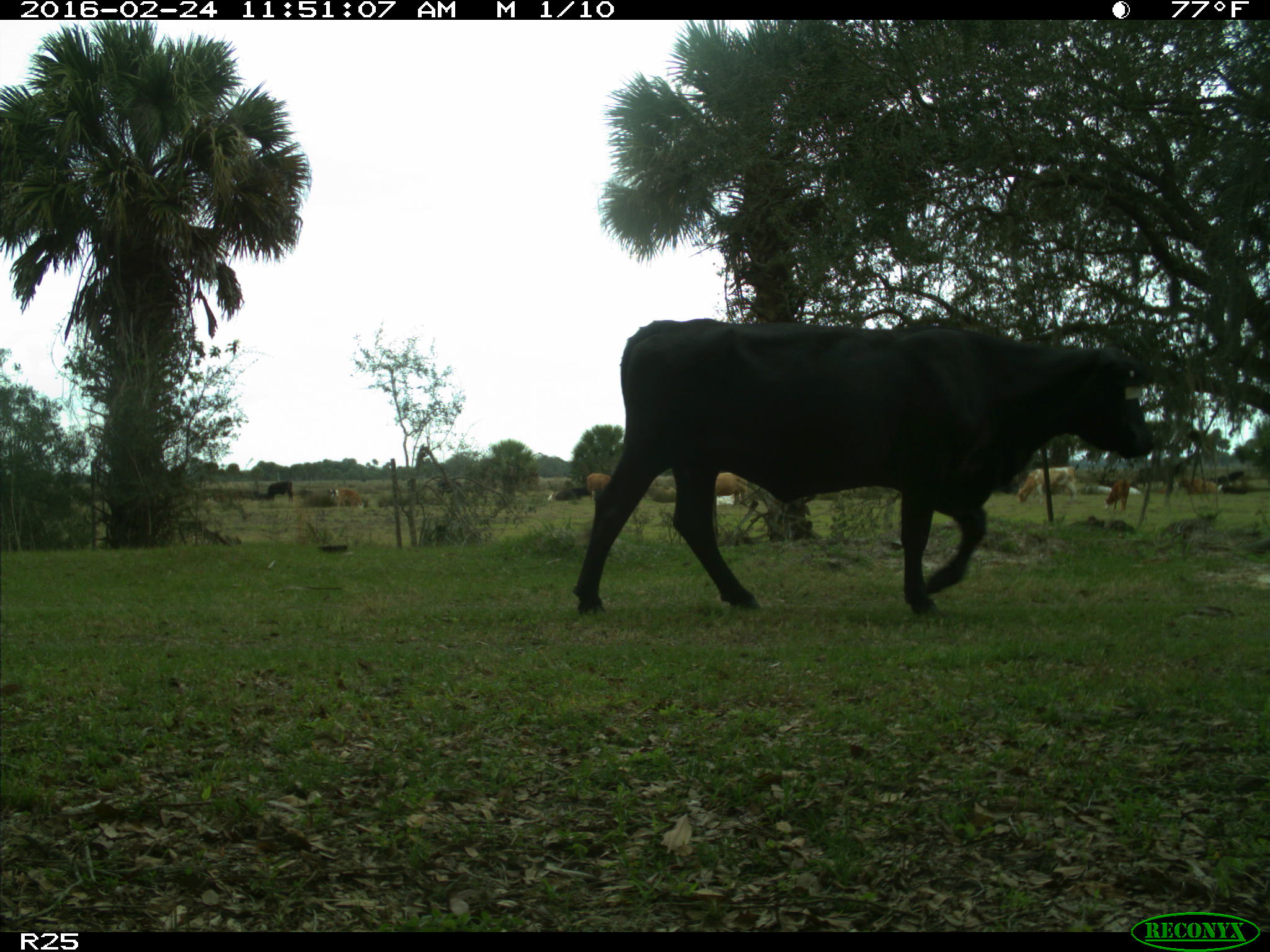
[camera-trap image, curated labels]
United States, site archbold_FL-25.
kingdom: Animalia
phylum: Chordata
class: Mammalia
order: Artiodactyla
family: Bovidae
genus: Bos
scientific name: Bos taurus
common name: domestic cow